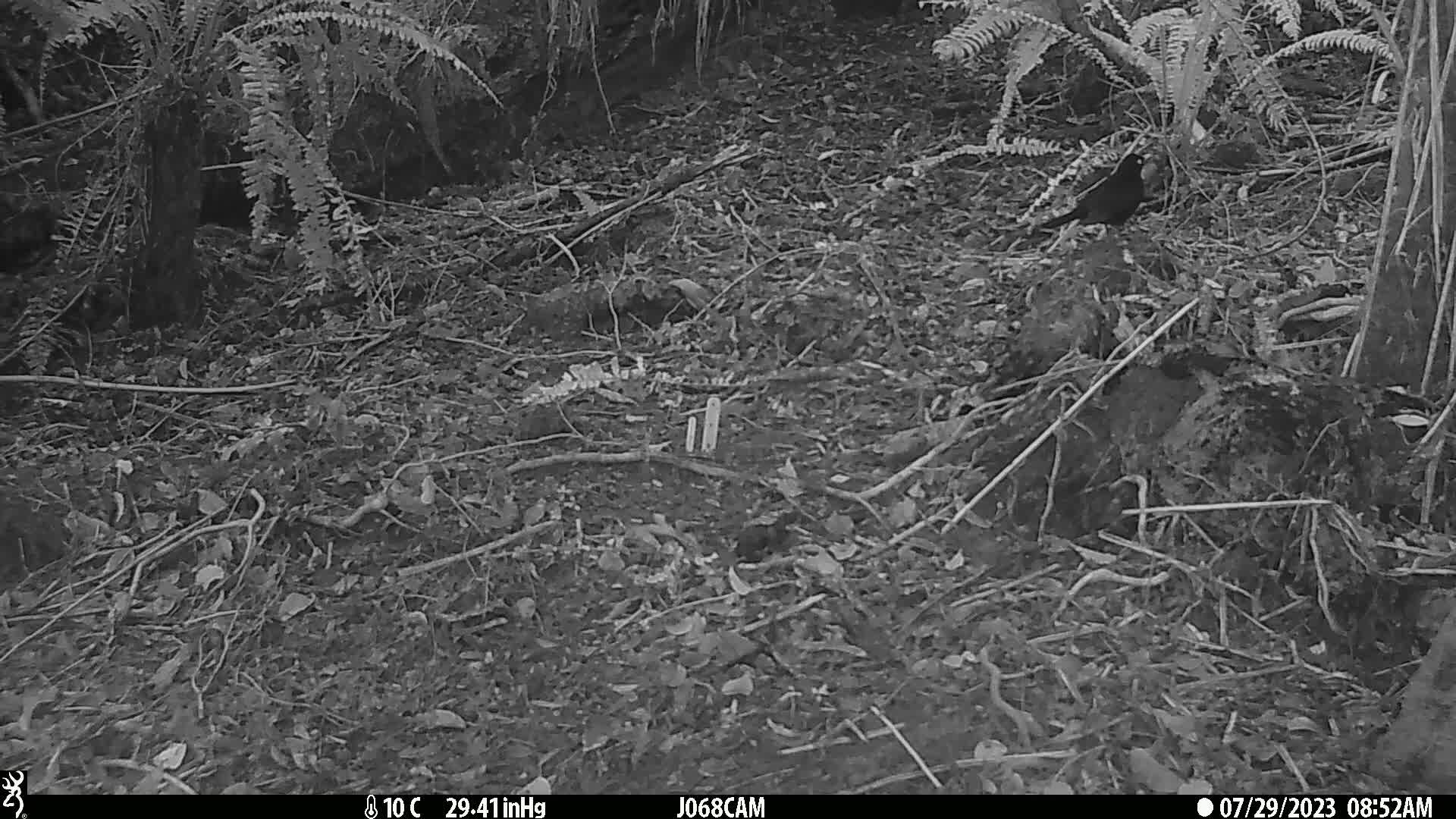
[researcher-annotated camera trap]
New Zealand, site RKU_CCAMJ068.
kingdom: Animalia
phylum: Chordata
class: Aves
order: Passeriformes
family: Turdidae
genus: Turdus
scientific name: Turdus merula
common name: eurasian blackbird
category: blackbird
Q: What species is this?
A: Blackbird (eurasian blackbird) (Turdus merula).